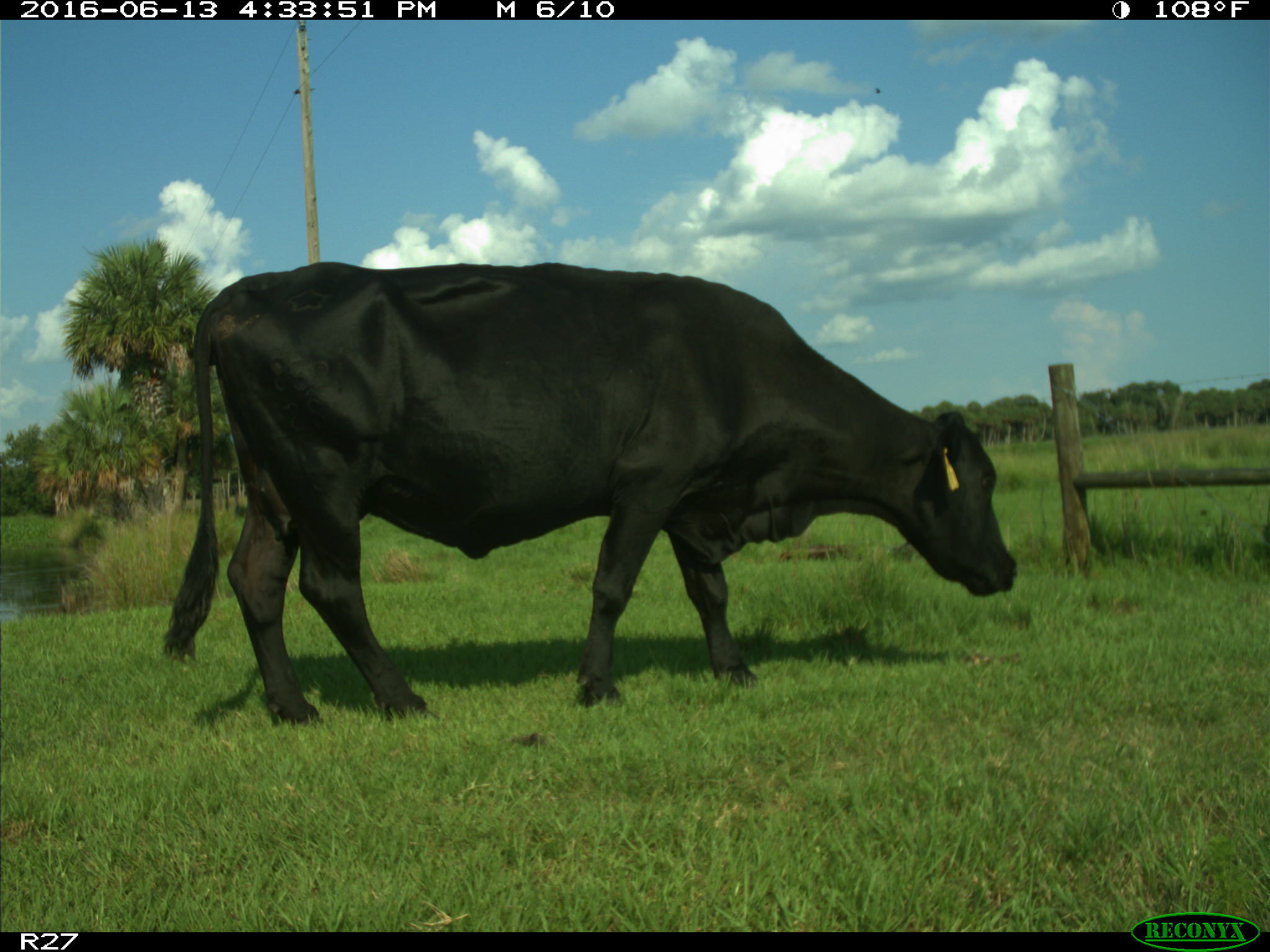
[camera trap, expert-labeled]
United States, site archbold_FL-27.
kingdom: Animalia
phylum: Chordata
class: Mammalia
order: Artiodactyla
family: Bovidae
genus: Bos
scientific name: Bos taurus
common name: domestic cow